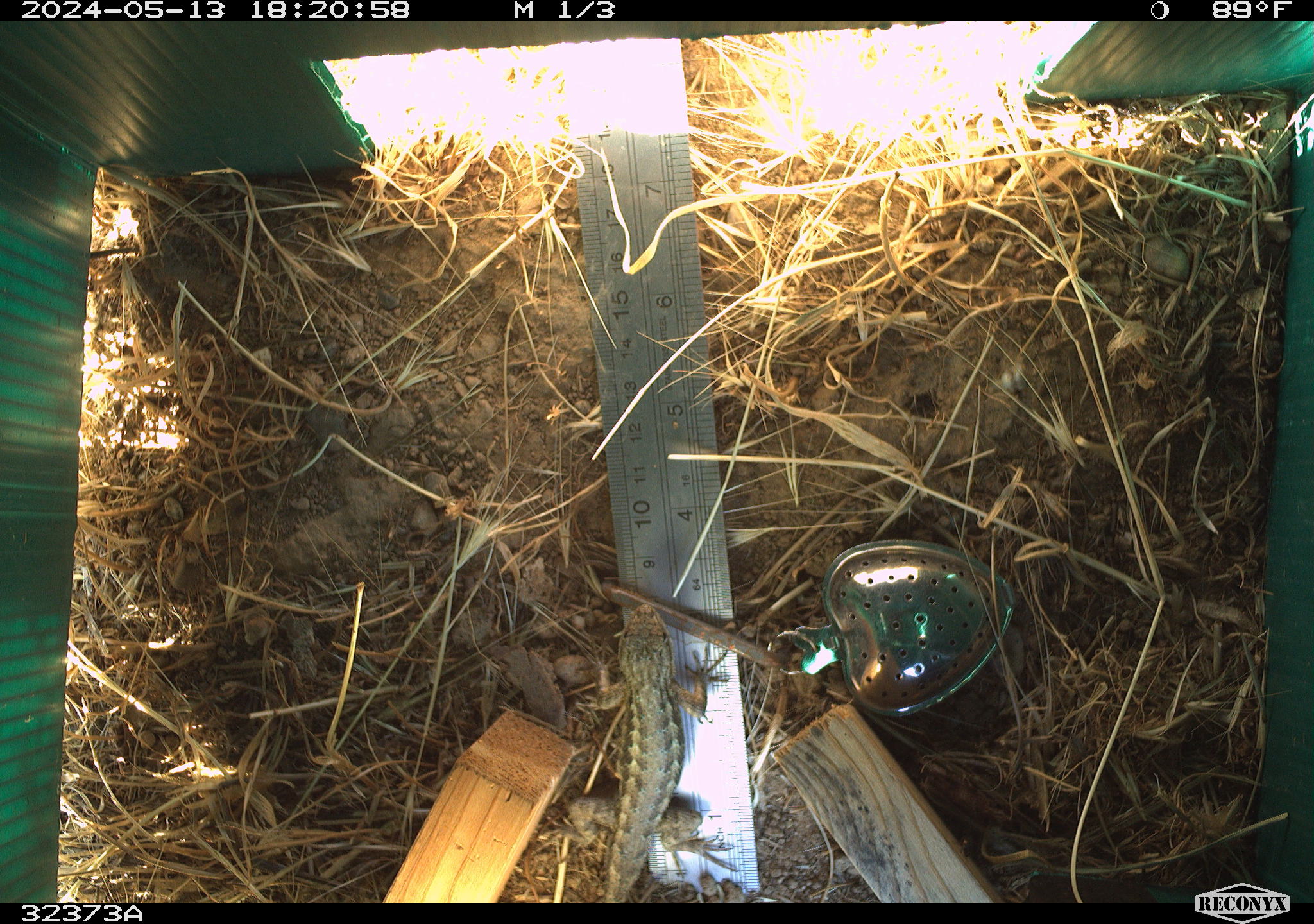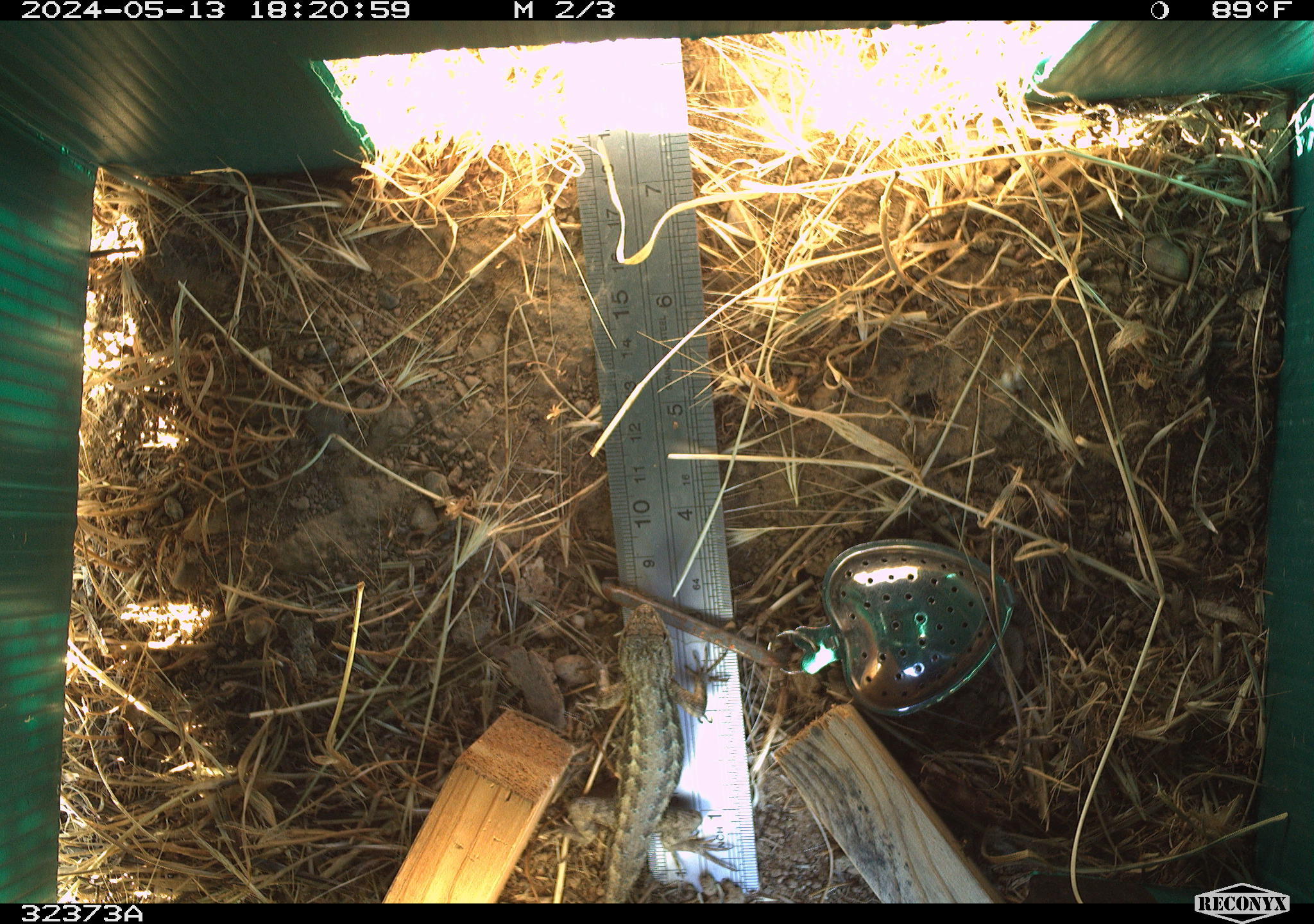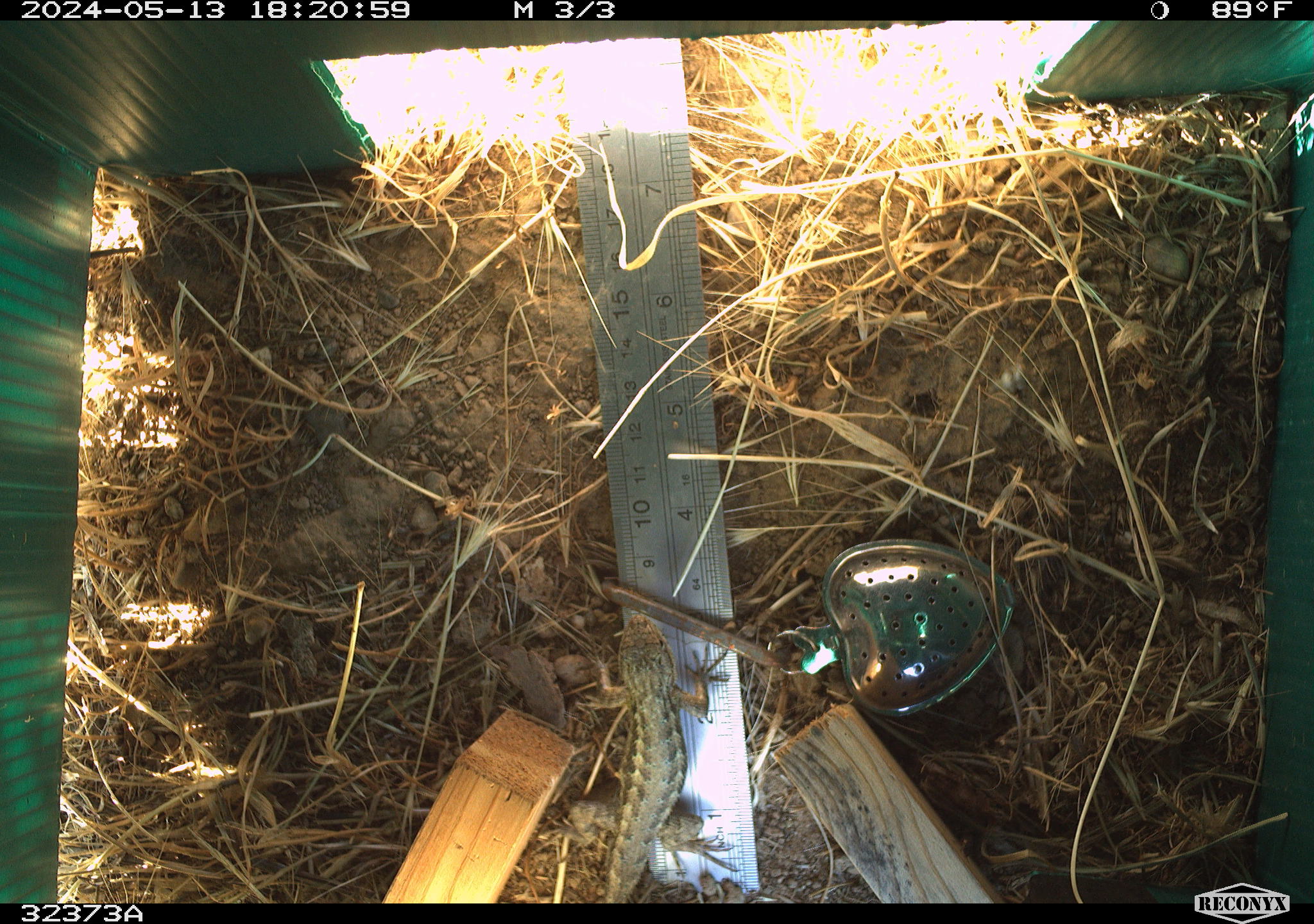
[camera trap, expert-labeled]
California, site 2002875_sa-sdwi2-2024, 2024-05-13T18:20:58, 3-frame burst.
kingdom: Animalia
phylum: Chordata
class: Reptilia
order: Squamata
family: Phrynosomatidae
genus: Sceloporus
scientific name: Sceloporus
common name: spiny lizards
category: sceloporus species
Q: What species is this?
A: Sceloporus species (spiny lizards) (Sceloporus).